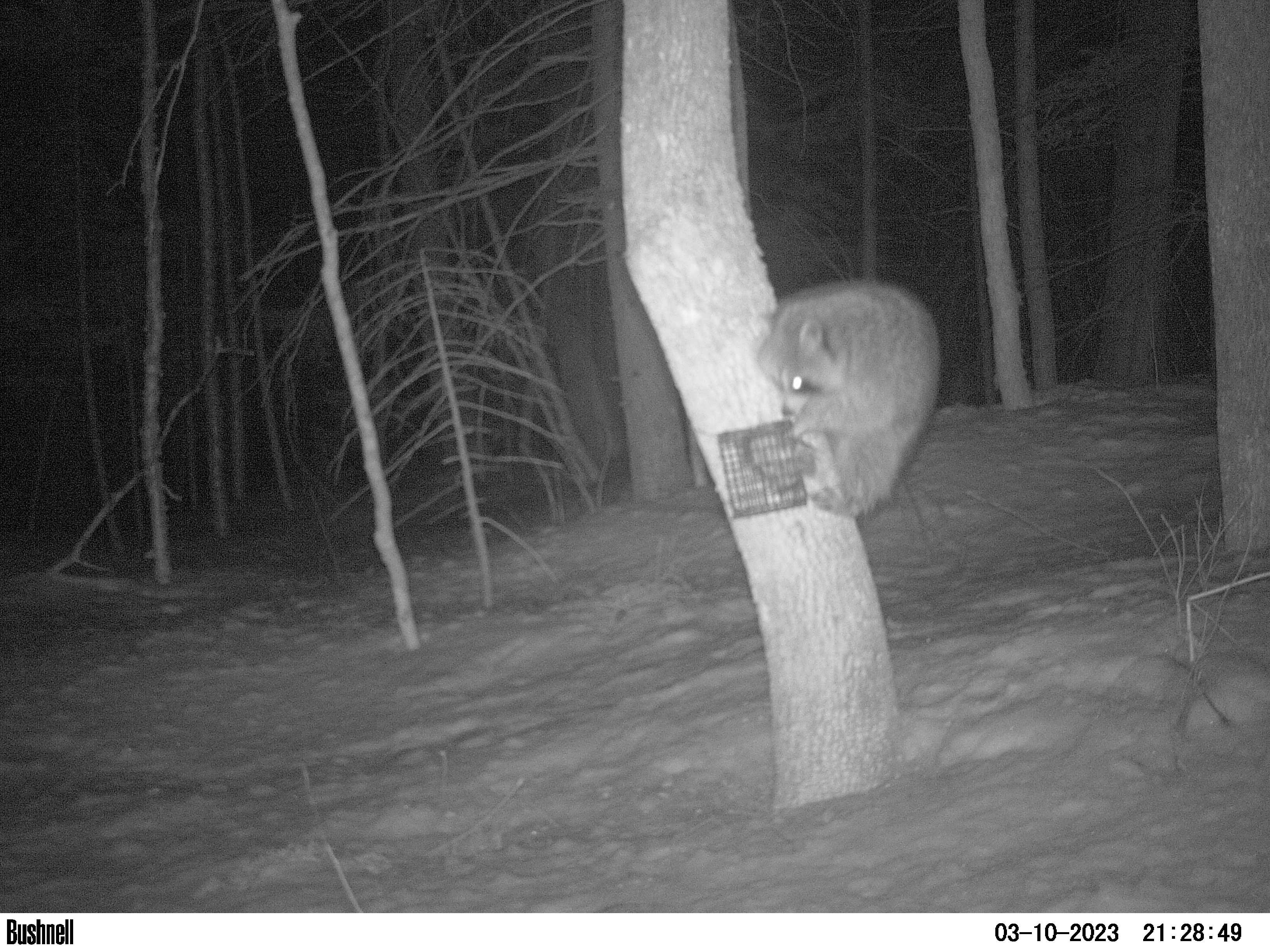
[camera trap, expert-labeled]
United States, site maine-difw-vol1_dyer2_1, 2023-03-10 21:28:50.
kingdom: Animalia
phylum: Chordata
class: Mammalia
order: Carnivora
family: Procyonidae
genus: Procyon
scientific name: Procyon lotor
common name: raccoon